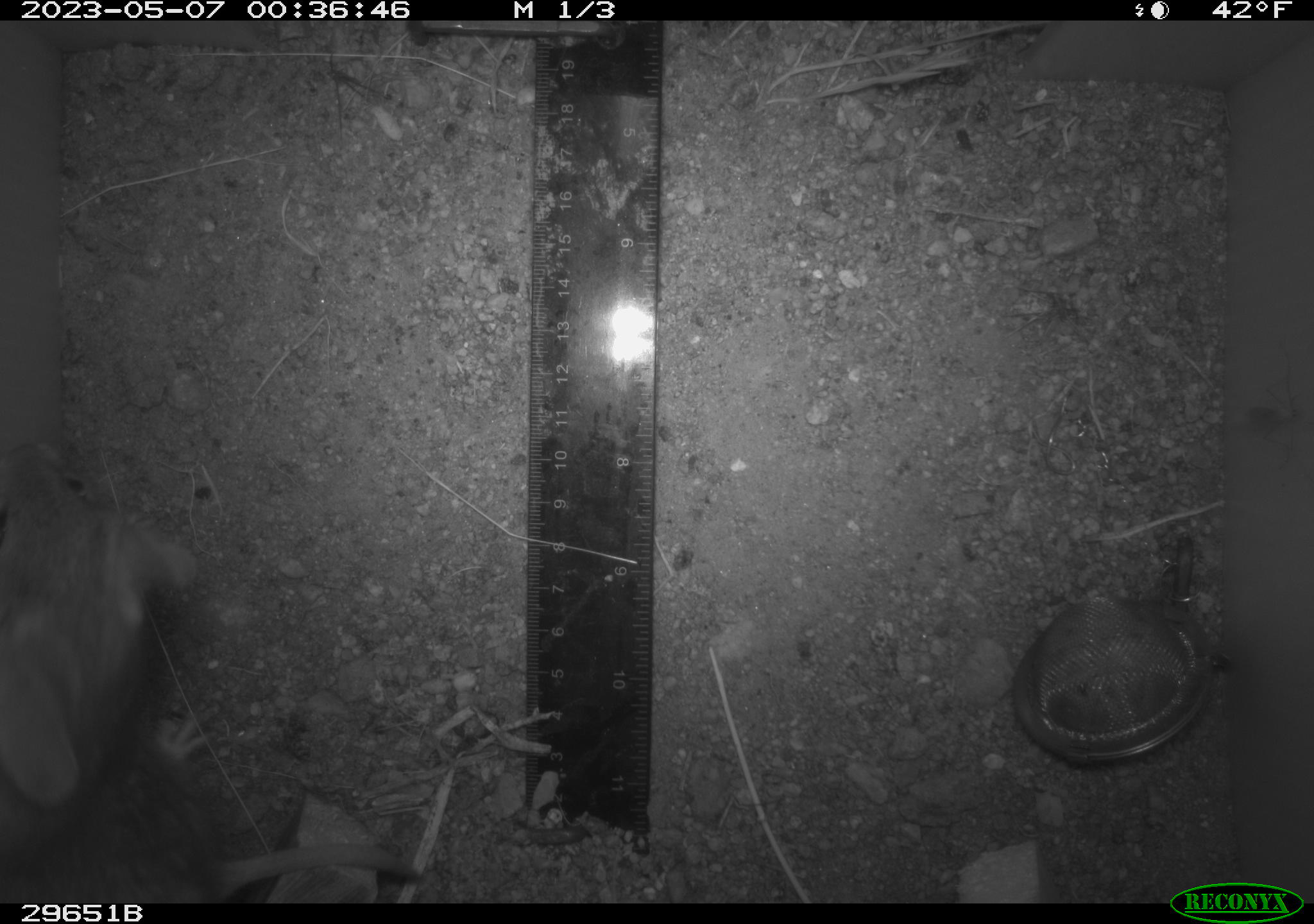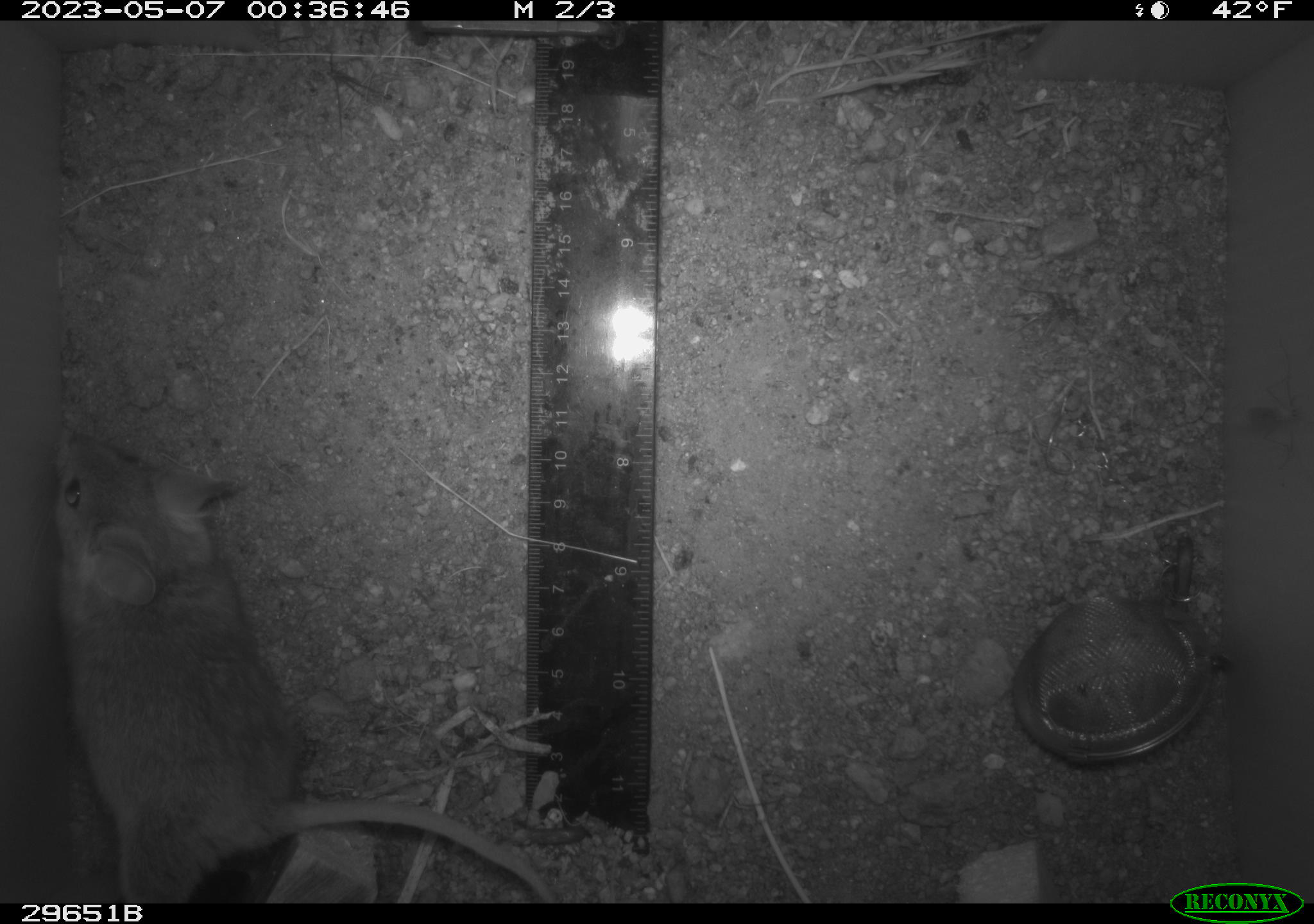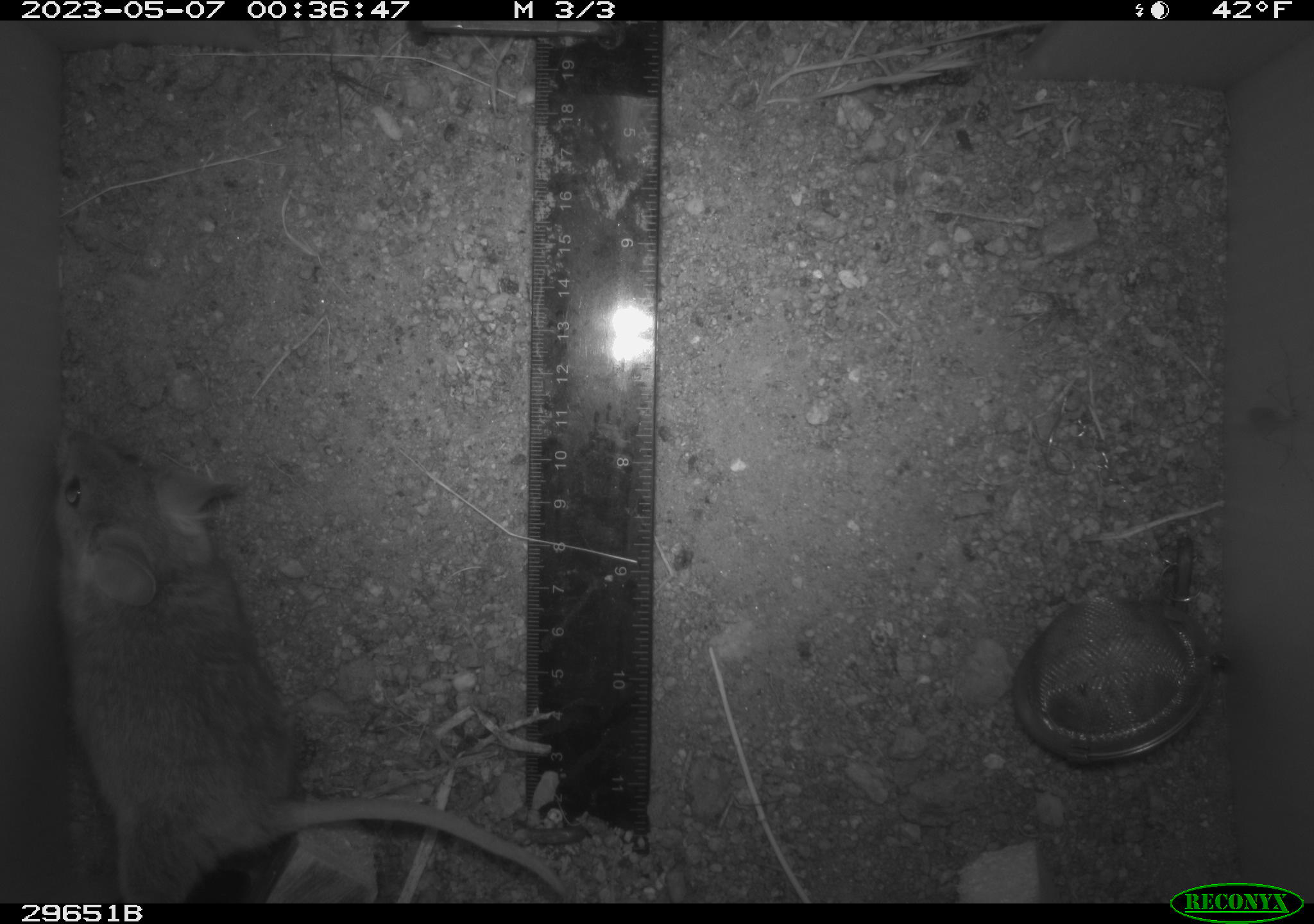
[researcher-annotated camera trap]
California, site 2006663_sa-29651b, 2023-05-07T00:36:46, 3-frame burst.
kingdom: Animalia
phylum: Chordata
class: Mammalia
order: Rodentia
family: Cricetidae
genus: Neotoma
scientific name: Neotoma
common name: pack rat or woodrat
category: neotoma species